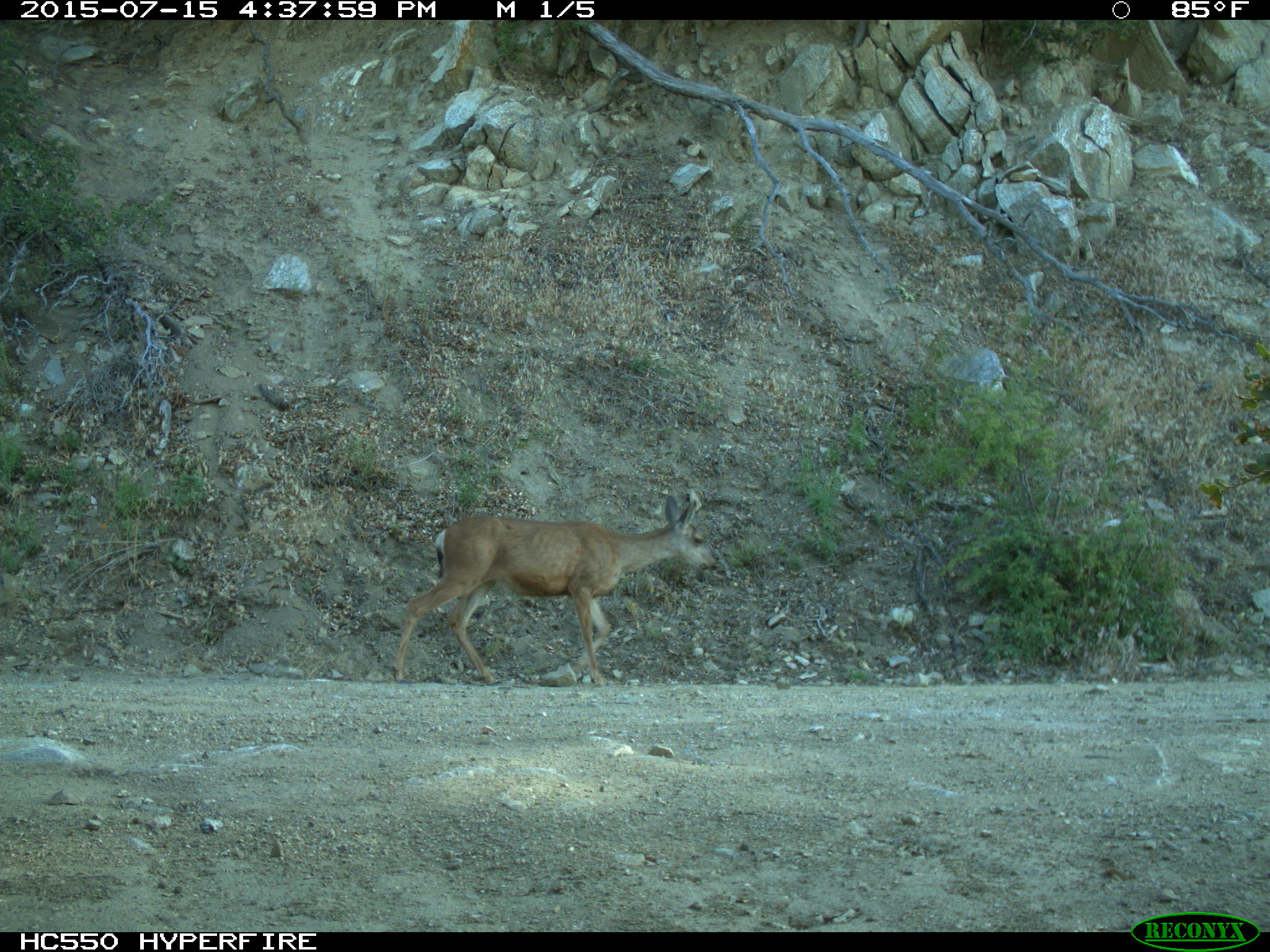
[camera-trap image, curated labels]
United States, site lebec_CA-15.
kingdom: Animalia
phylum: Chordata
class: Mammalia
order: Artiodactyla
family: Cervidae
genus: Odocoileus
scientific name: Odocoileus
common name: deer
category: unidentified deer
Unidentified deer (deer) (Odocoileus).